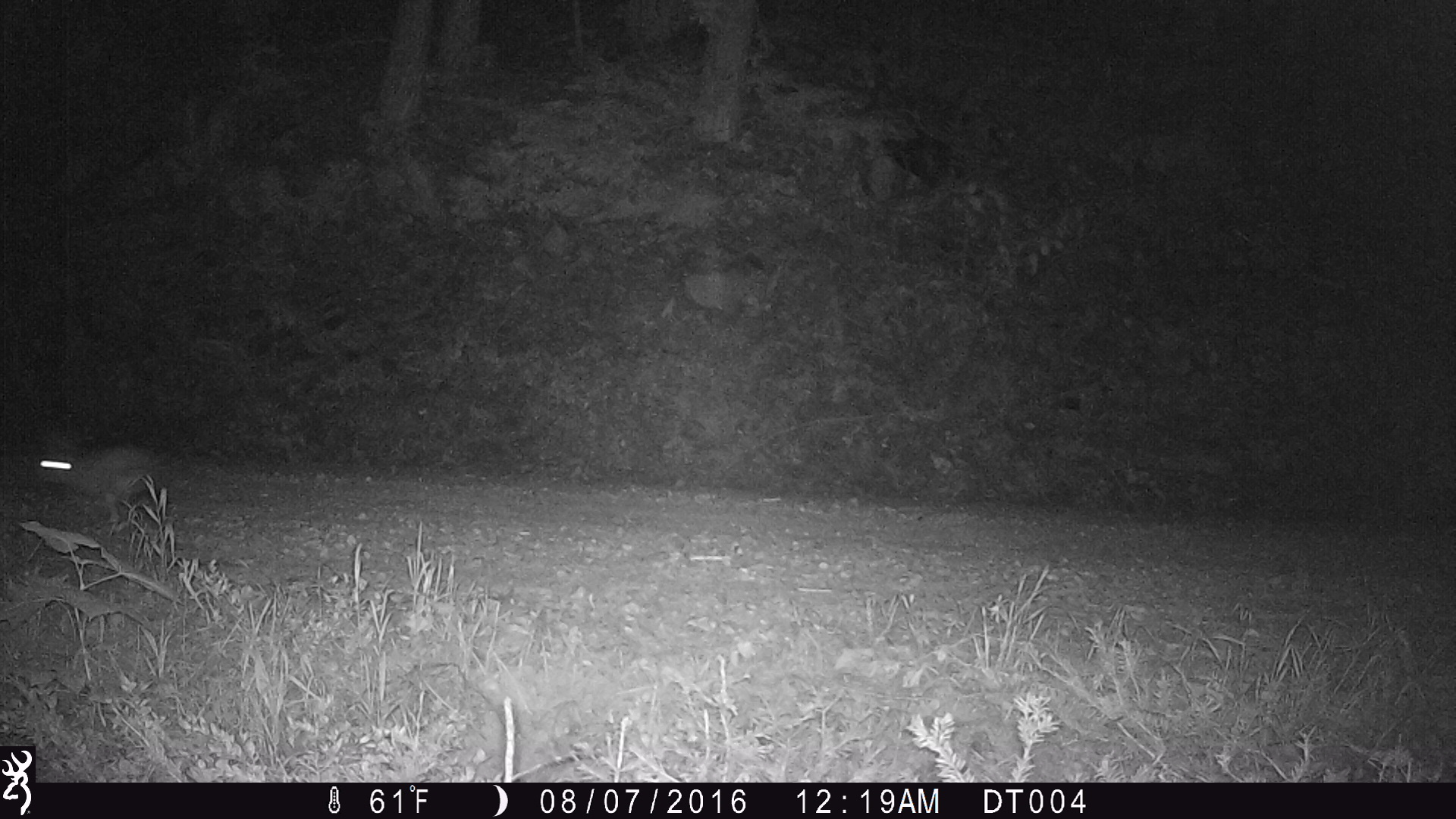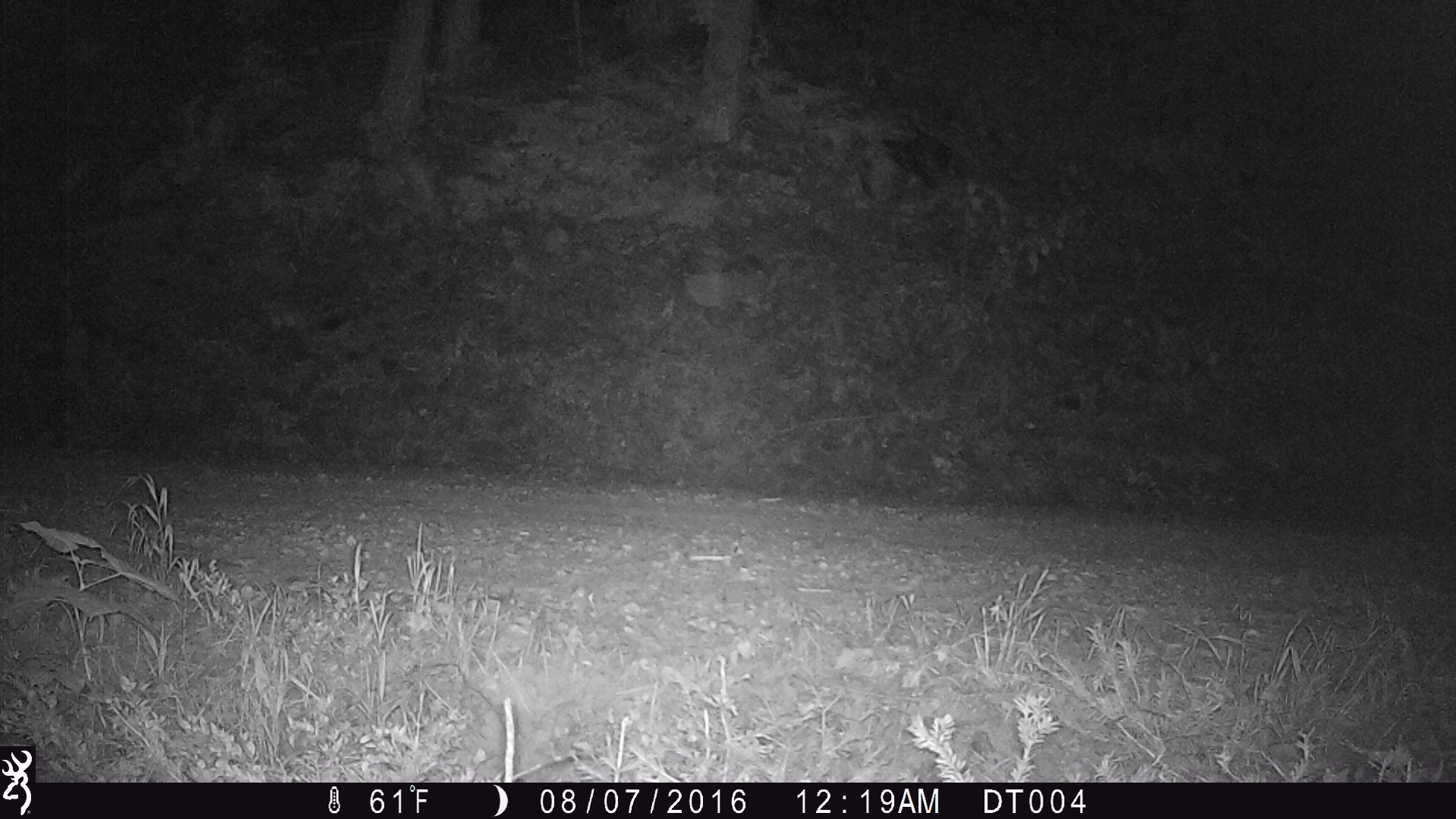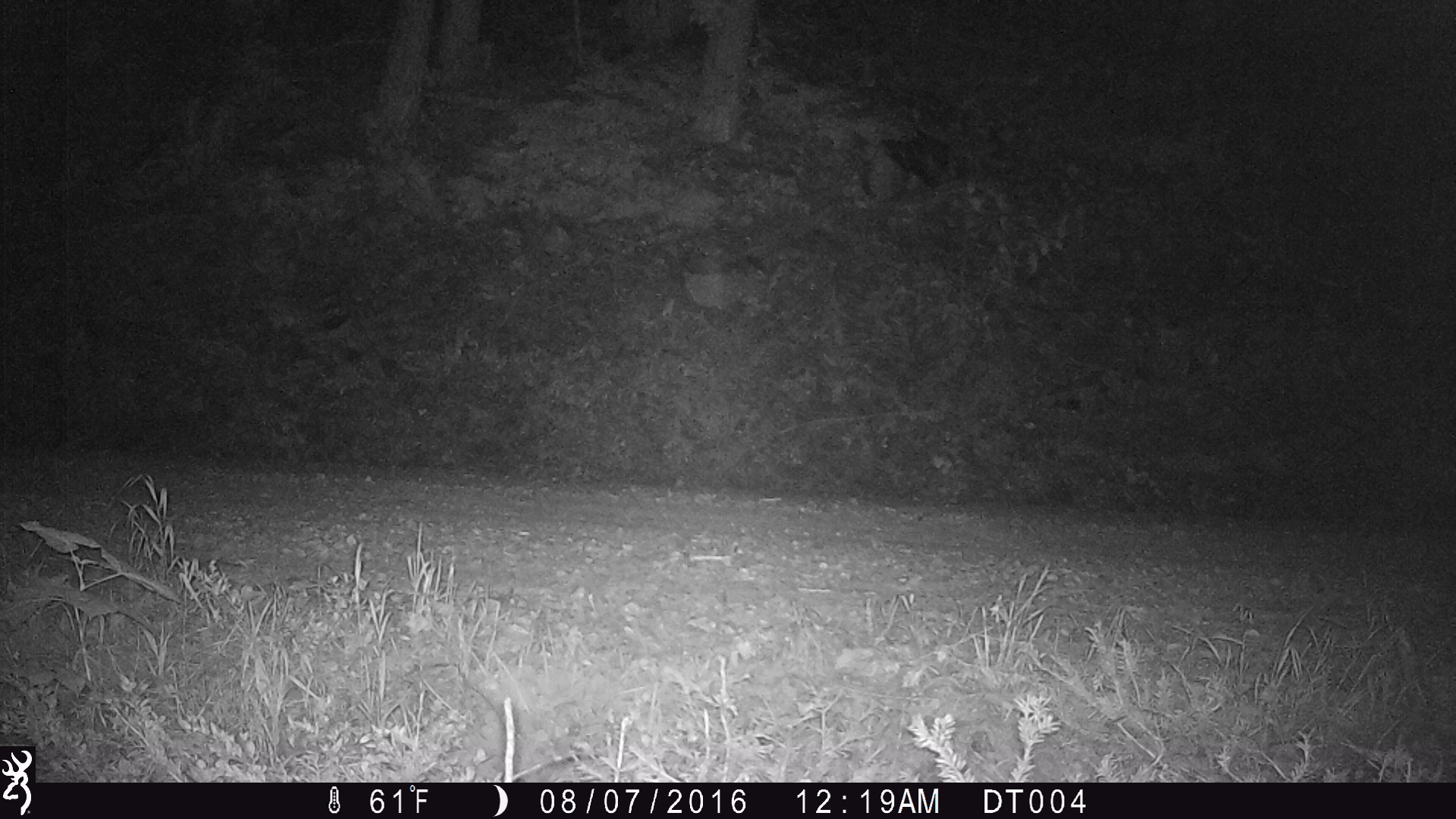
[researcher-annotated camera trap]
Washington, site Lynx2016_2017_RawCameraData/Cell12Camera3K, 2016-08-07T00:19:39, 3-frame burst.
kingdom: Animalia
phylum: Chordata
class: Mammalia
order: Lagomorpha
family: Leporidae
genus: Lepus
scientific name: Lepus americanus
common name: snowshoe hare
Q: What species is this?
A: Lepus americanus (snowshoe hare).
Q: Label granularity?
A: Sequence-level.